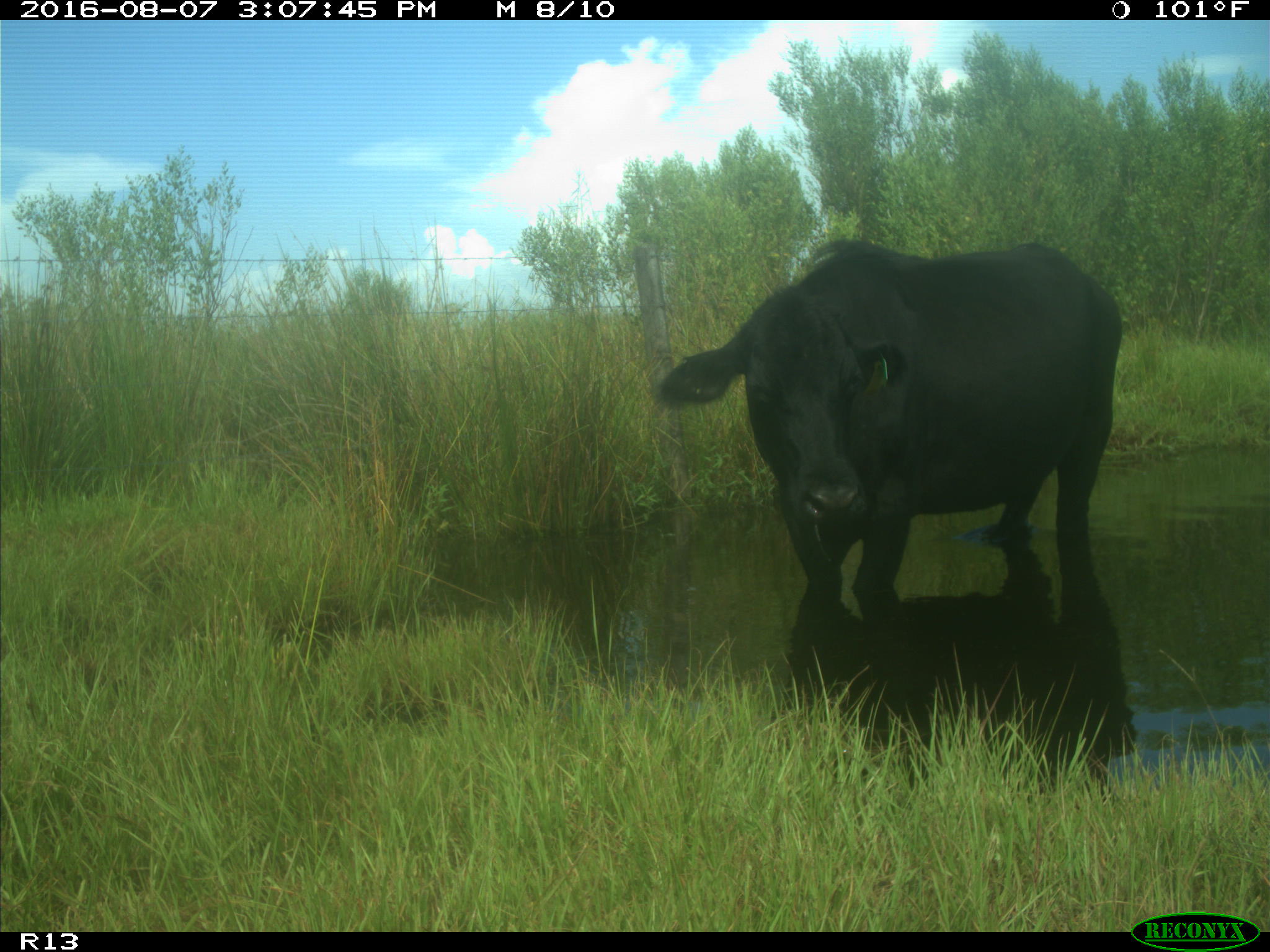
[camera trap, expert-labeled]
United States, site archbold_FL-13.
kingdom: Animalia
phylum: Chordata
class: Mammalia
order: Artiodactyla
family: Bovidae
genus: Bos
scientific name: Bos taurus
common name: domestic cow